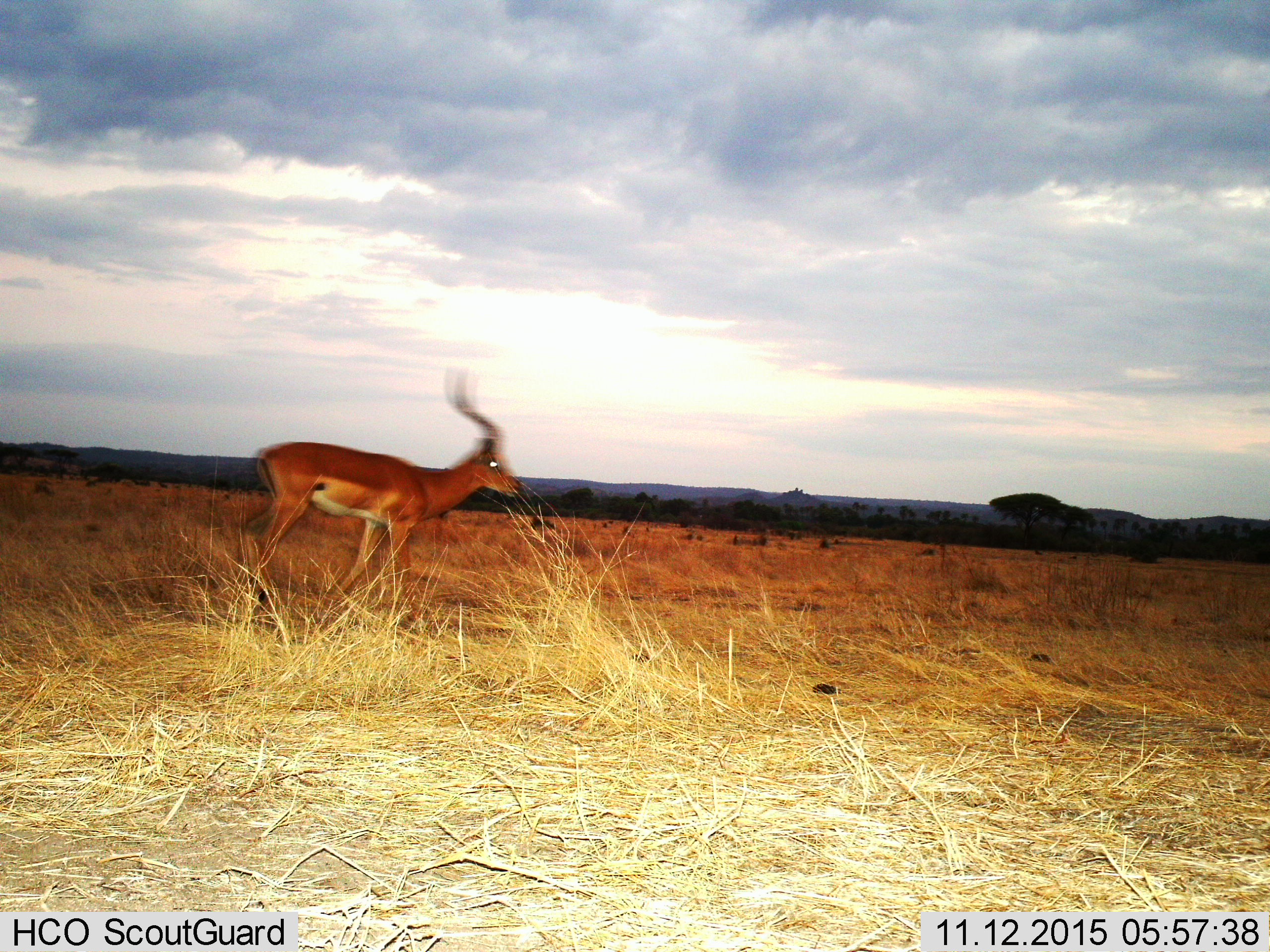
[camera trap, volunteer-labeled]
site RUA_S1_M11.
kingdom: Animalia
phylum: Chordata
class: Mammalia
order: Artiodactyla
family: Bovidae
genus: Aepyceros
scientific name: Aepyceros melampus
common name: impala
Impala (Aepyceros melampus), count 1. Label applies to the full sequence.